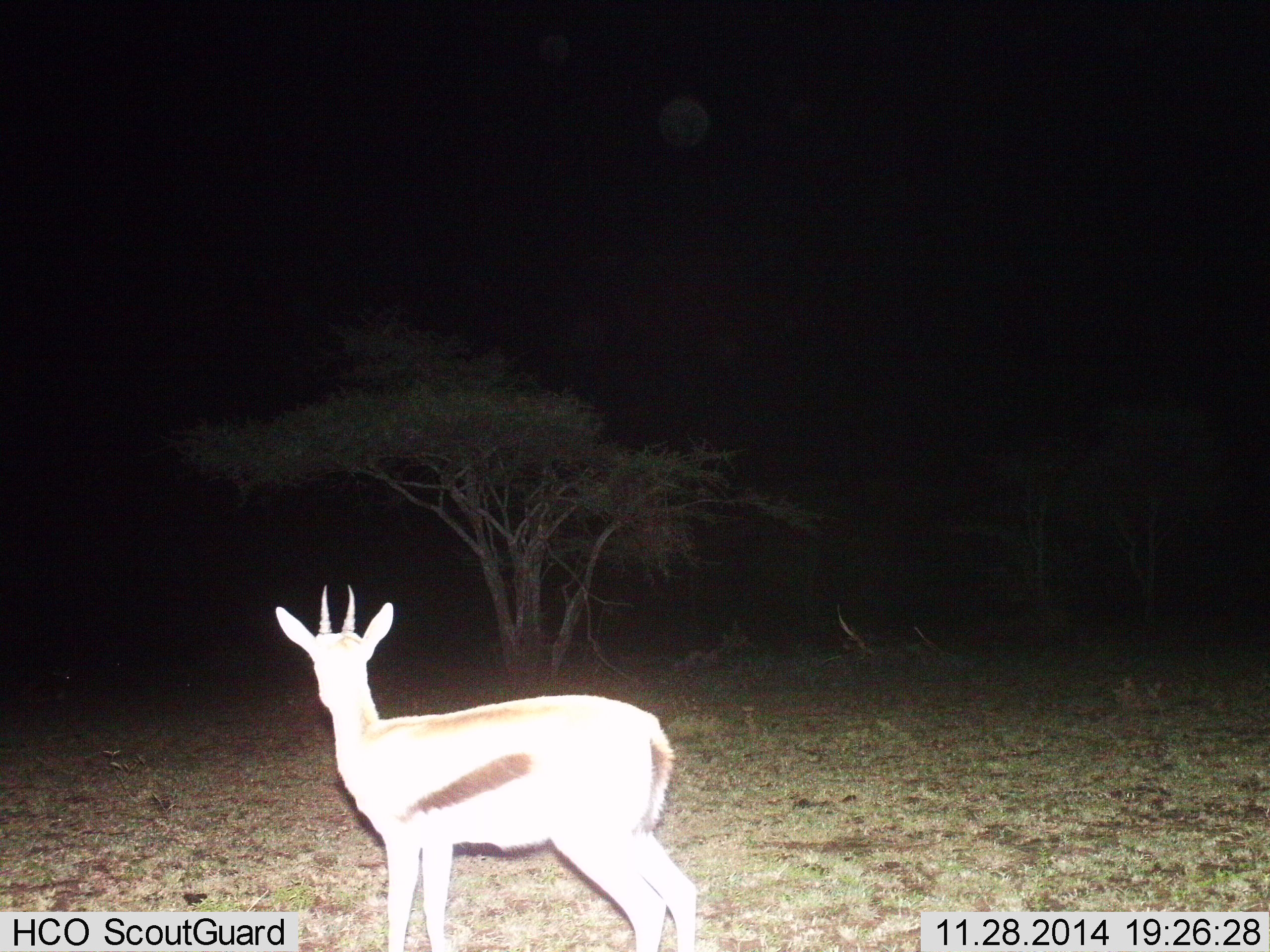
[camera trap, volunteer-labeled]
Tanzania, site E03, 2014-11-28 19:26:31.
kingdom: Animalia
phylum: Chordata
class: Mammalia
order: Artiodactyla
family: Bovidae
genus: Eudorcas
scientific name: Eudorcas thomsonii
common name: thomson's gazelle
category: gazellethomsons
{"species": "gazellethomsons (thomson's gazelle) (Eudorcas thomsonii)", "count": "1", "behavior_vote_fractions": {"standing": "100%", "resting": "0%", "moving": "0%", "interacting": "0%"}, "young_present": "0%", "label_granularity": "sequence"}